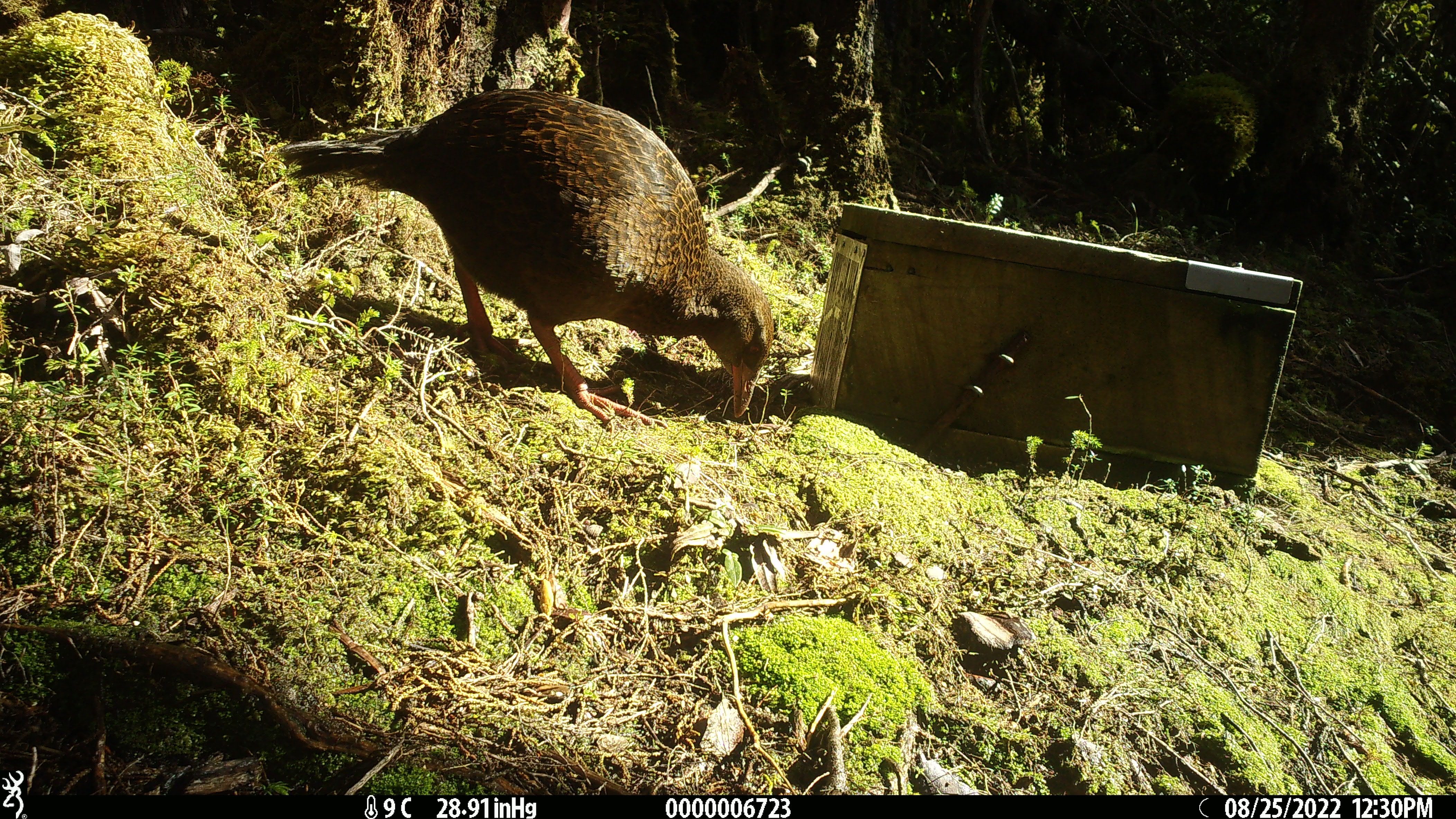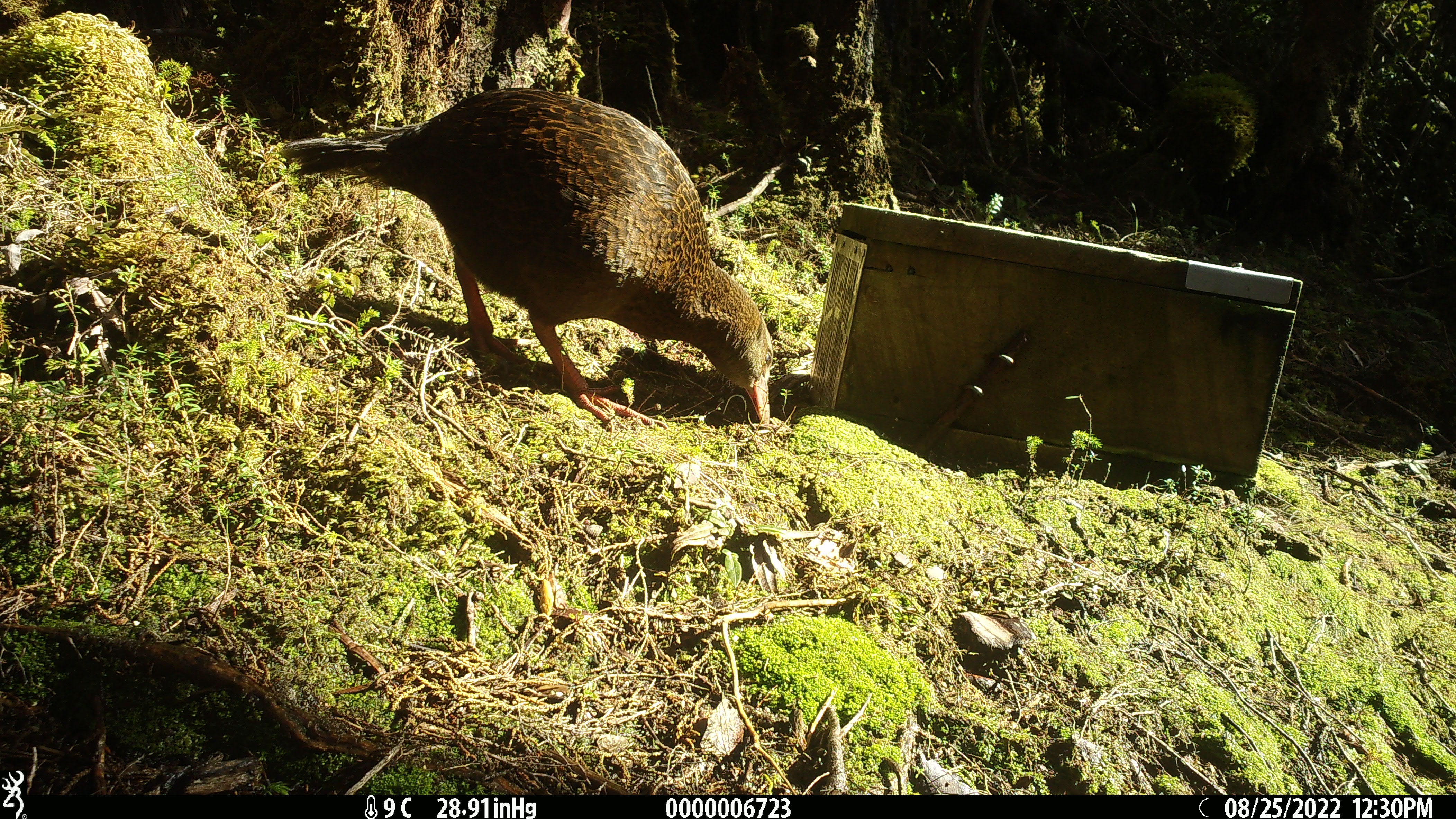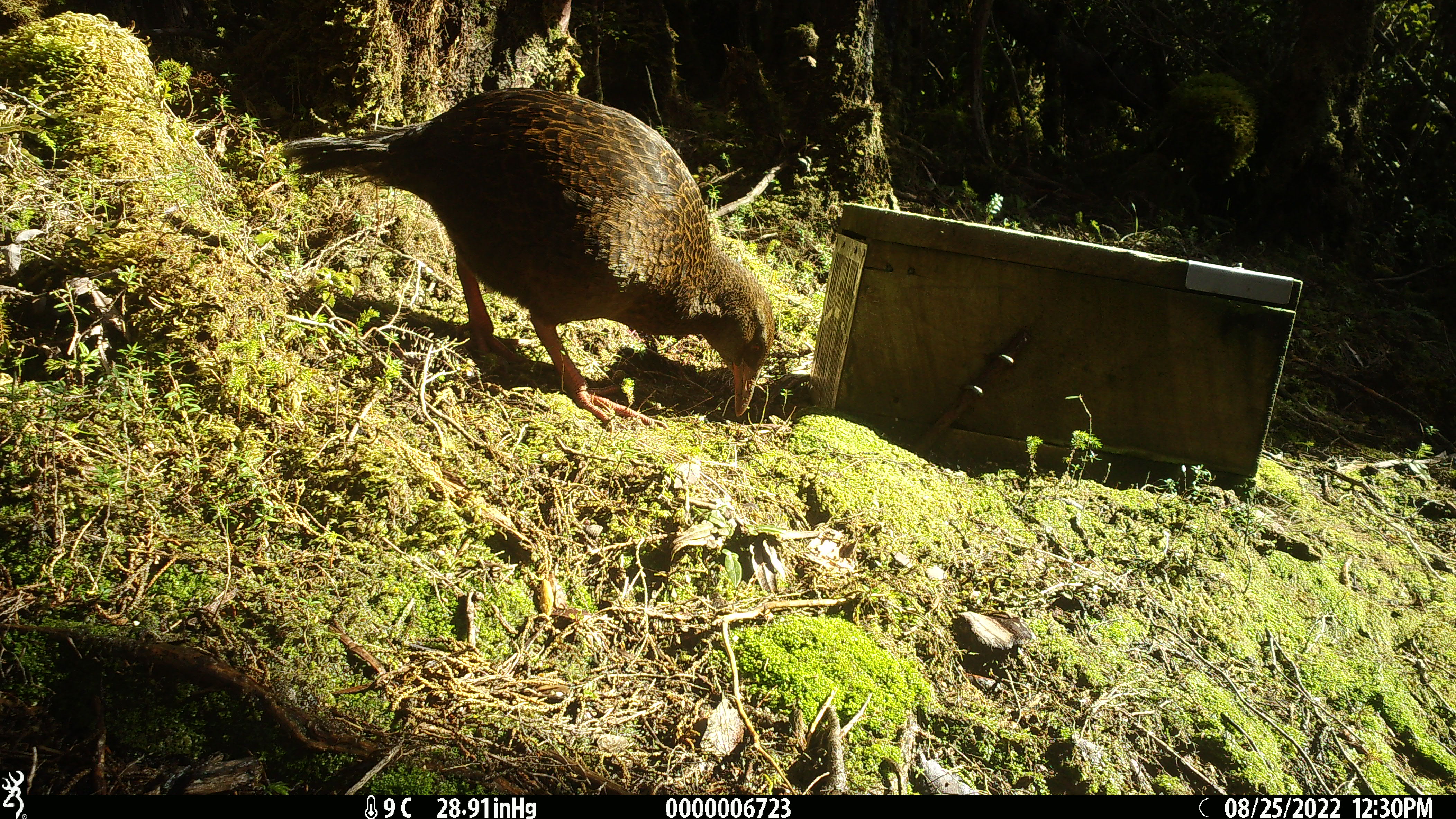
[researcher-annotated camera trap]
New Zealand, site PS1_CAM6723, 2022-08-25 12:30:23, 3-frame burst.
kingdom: Animalia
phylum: Chordata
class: Aves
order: Gruiformes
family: Rallidae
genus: Gallirallus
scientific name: Gallirallus australis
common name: weka